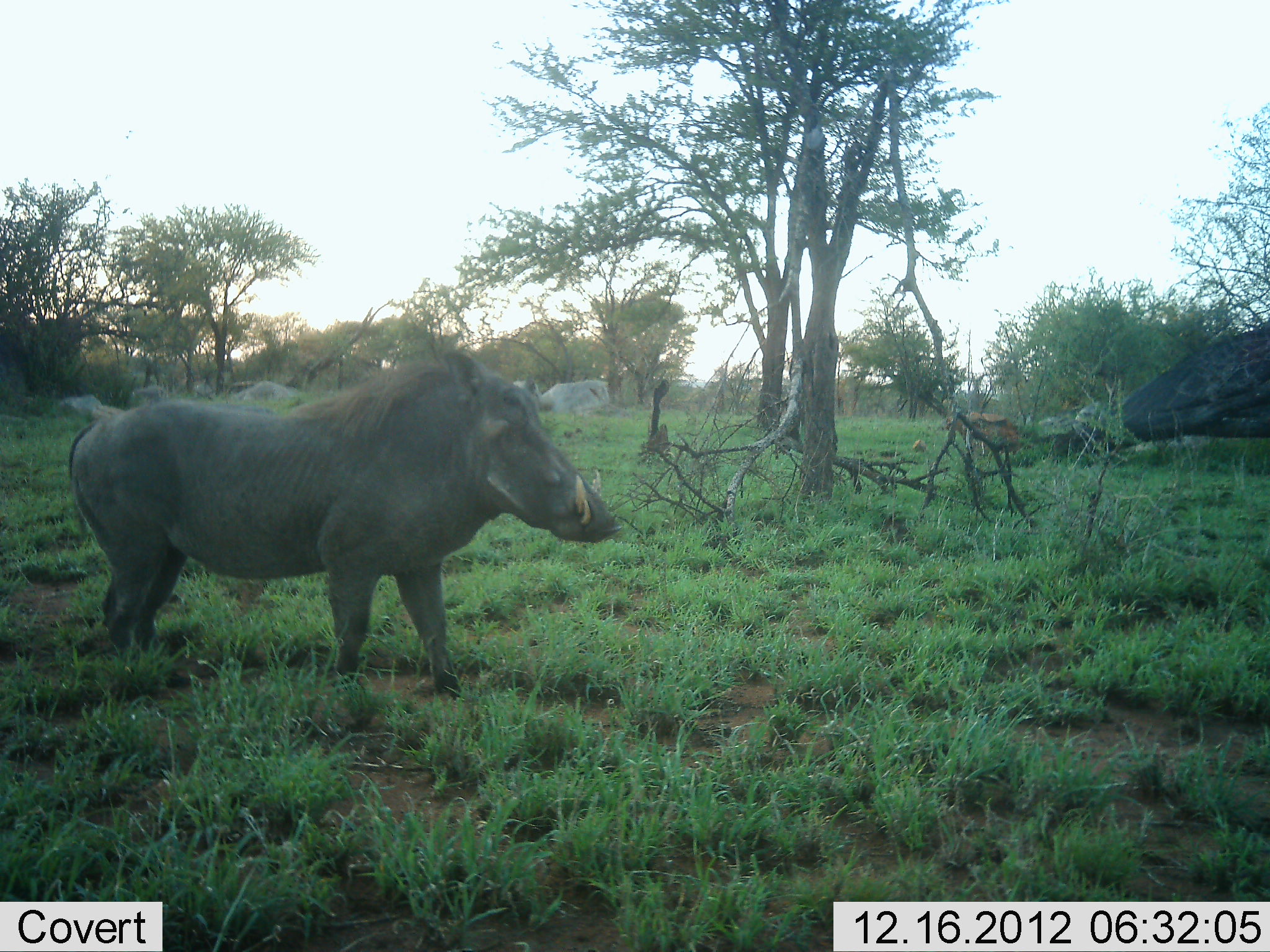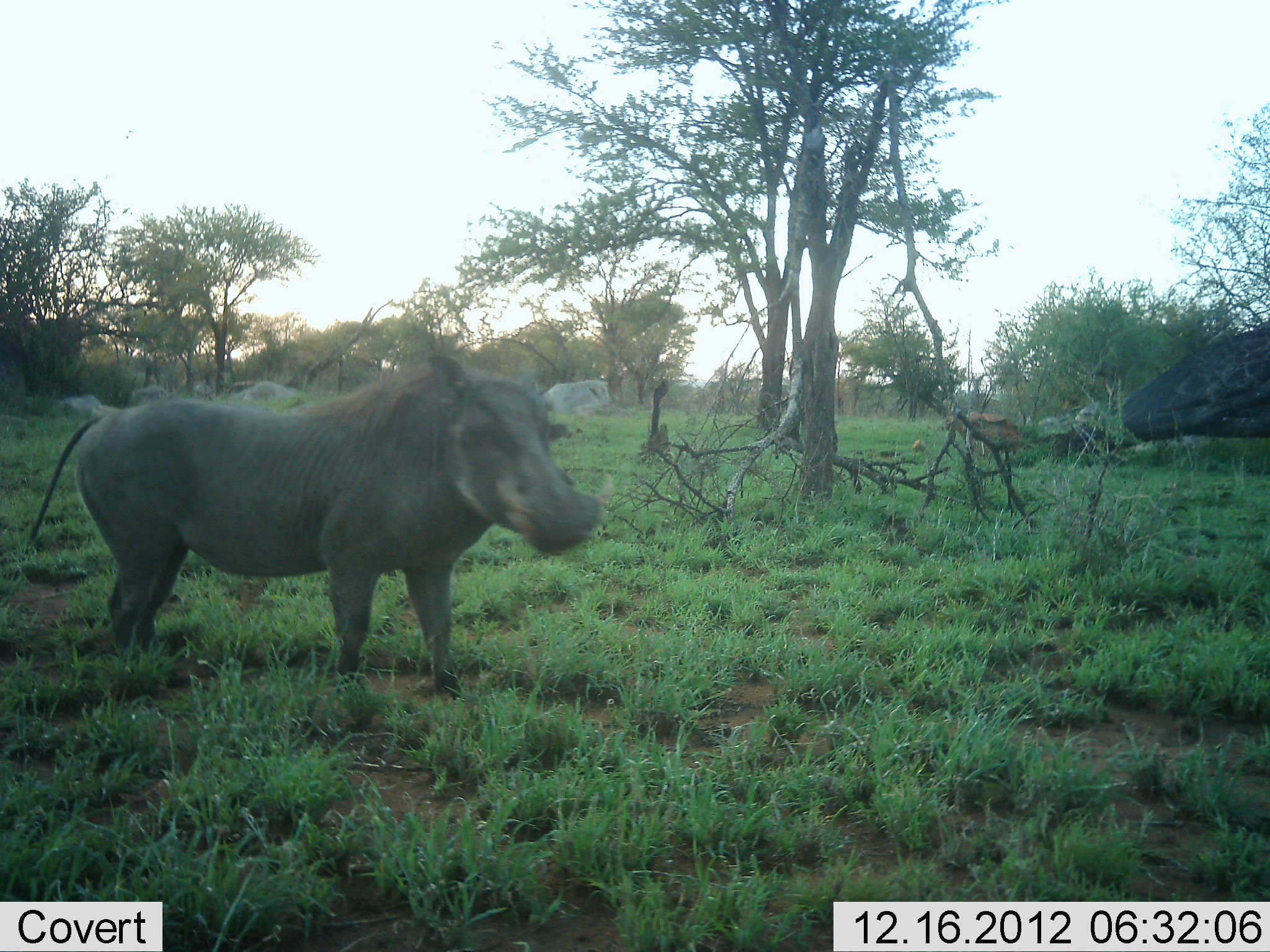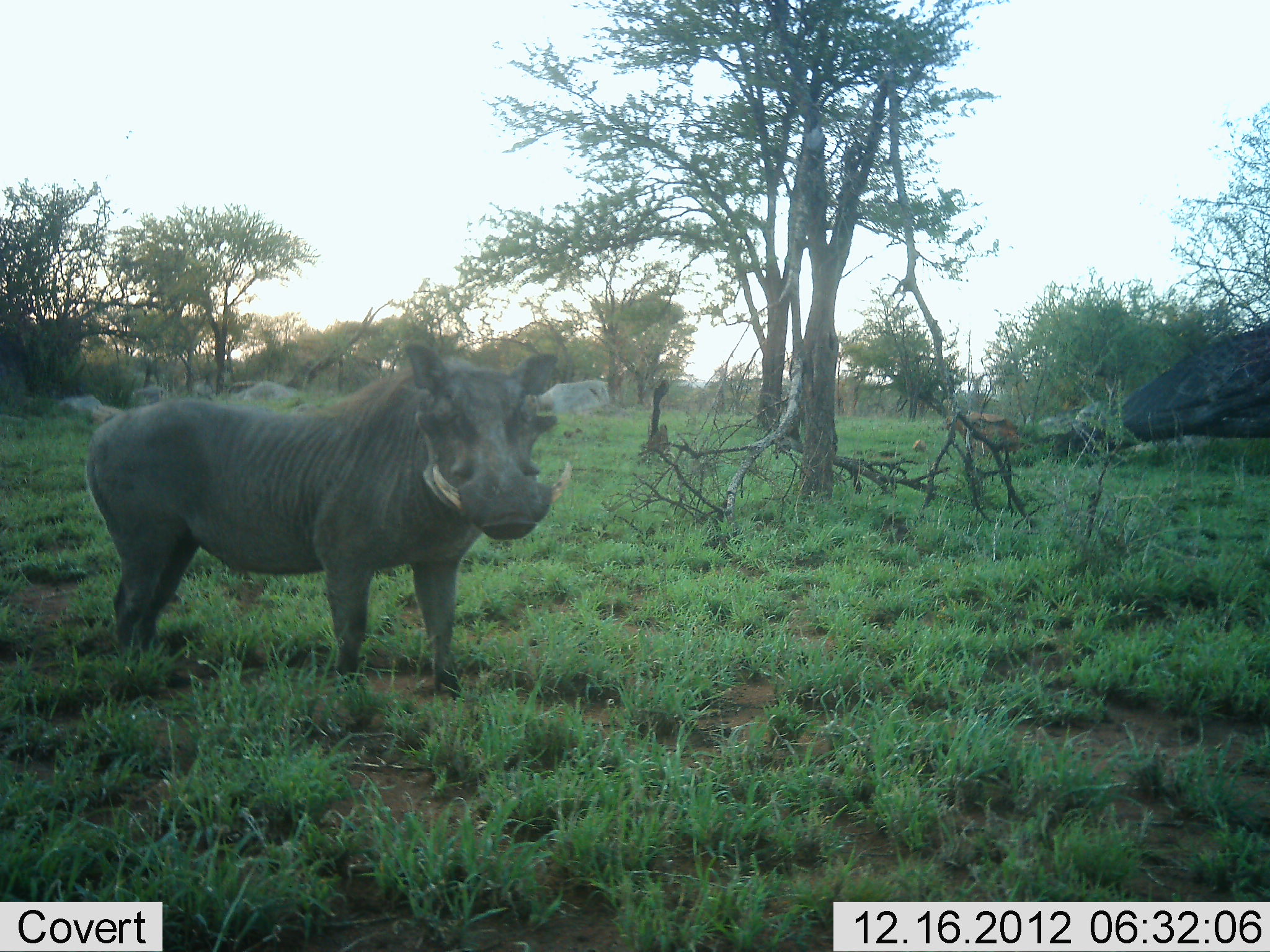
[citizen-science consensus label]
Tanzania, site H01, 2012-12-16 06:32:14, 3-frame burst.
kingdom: Animalia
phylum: Chordata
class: Mammalia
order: Artiodactyla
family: Suidae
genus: Phacochoerus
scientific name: Phacochoerus africanus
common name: warthog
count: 1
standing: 95%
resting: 0%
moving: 7%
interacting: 0%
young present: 0%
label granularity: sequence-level